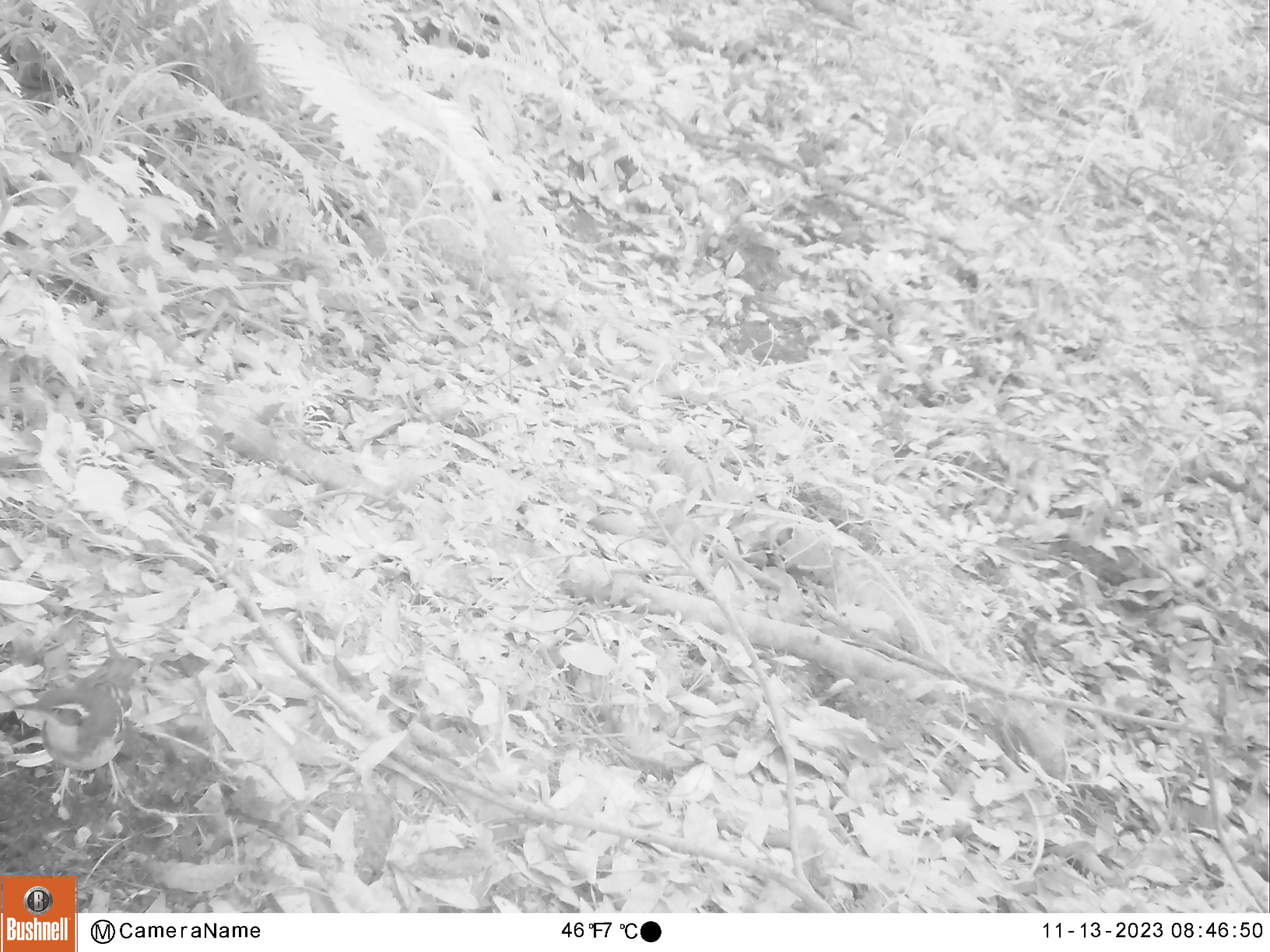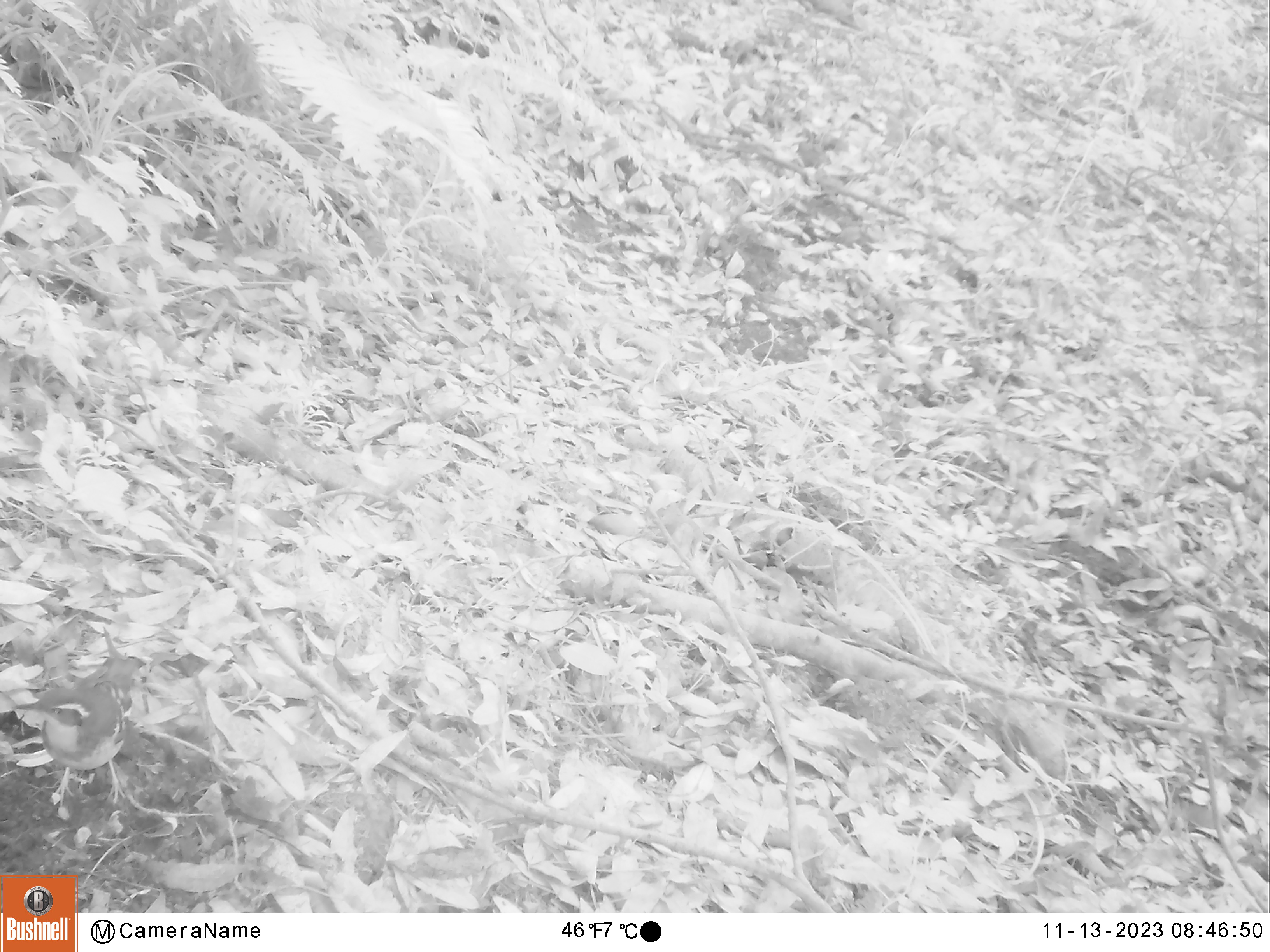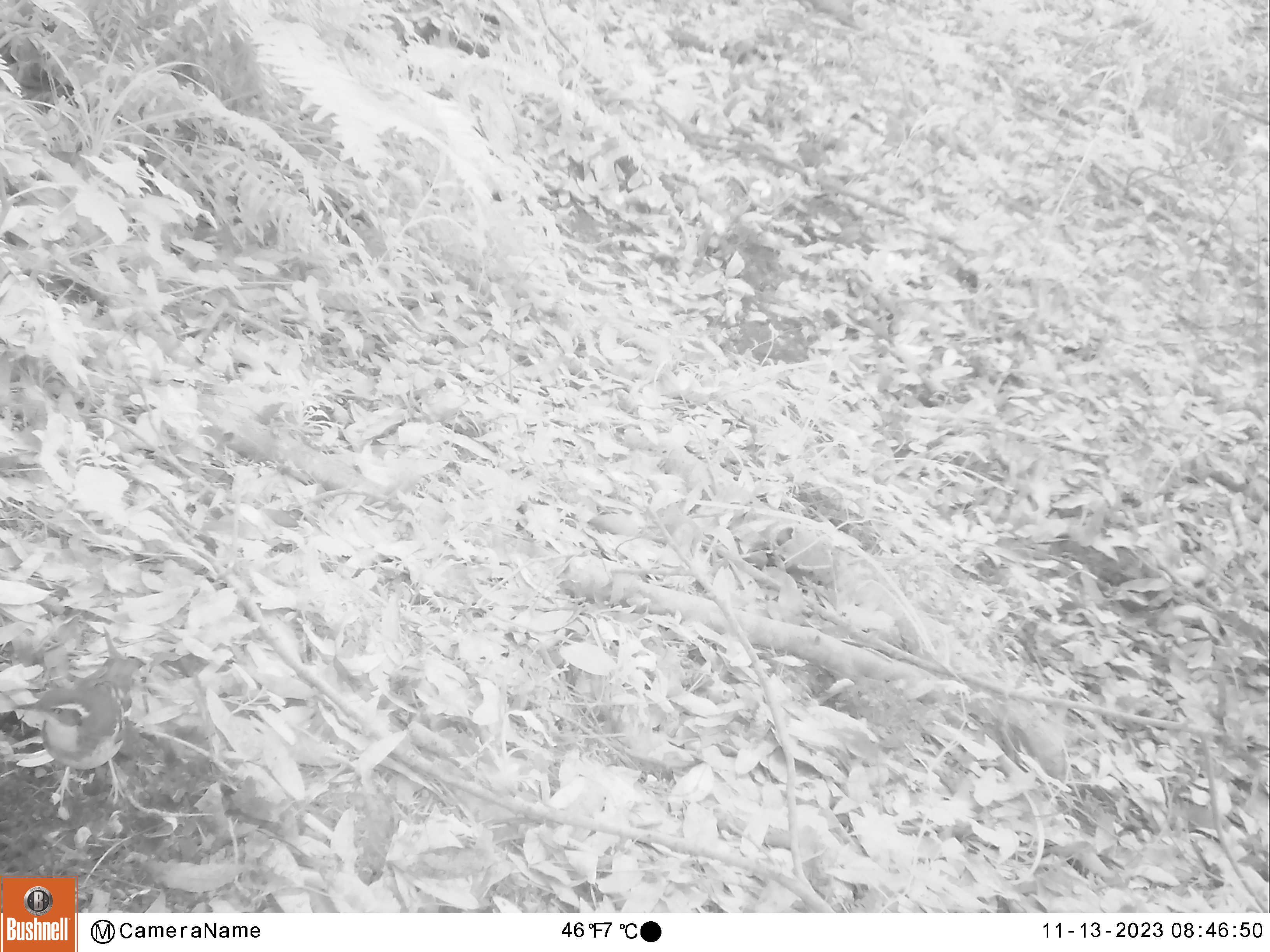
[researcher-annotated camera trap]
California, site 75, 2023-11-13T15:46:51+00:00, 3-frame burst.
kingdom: Animalia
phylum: Chordata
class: Aves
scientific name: Aves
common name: bird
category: unknown bird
Unknown bird (bird) (Aves).